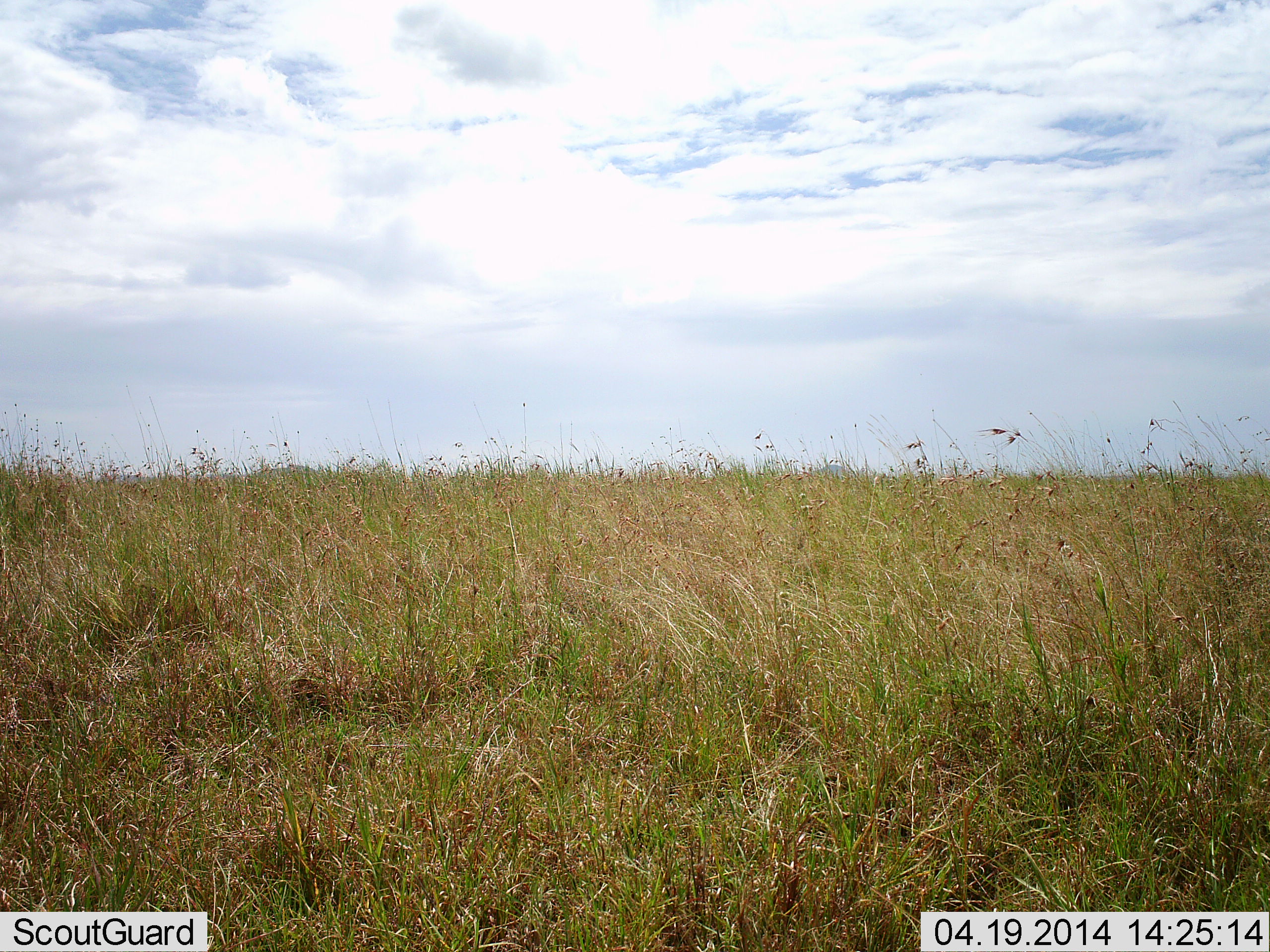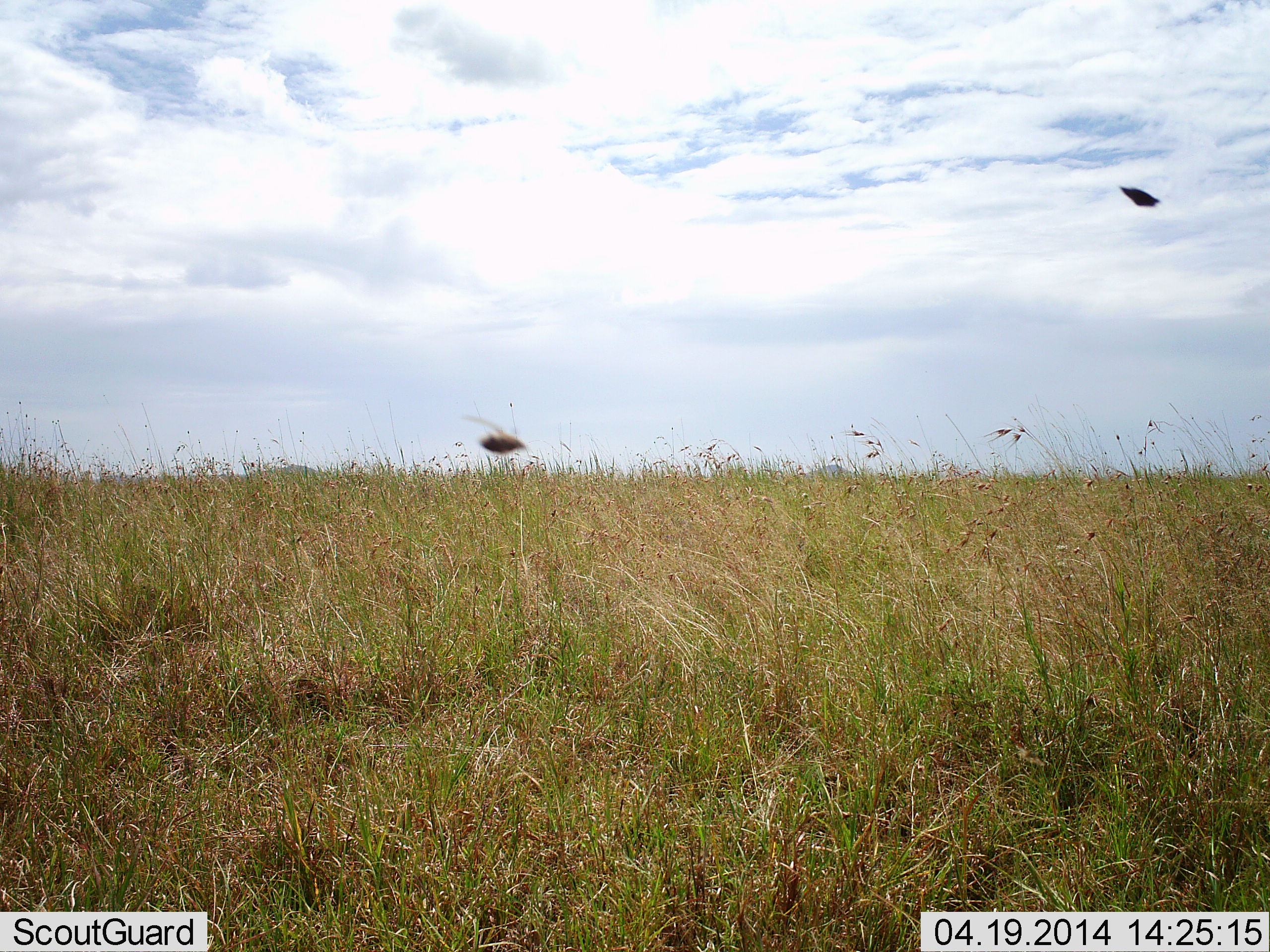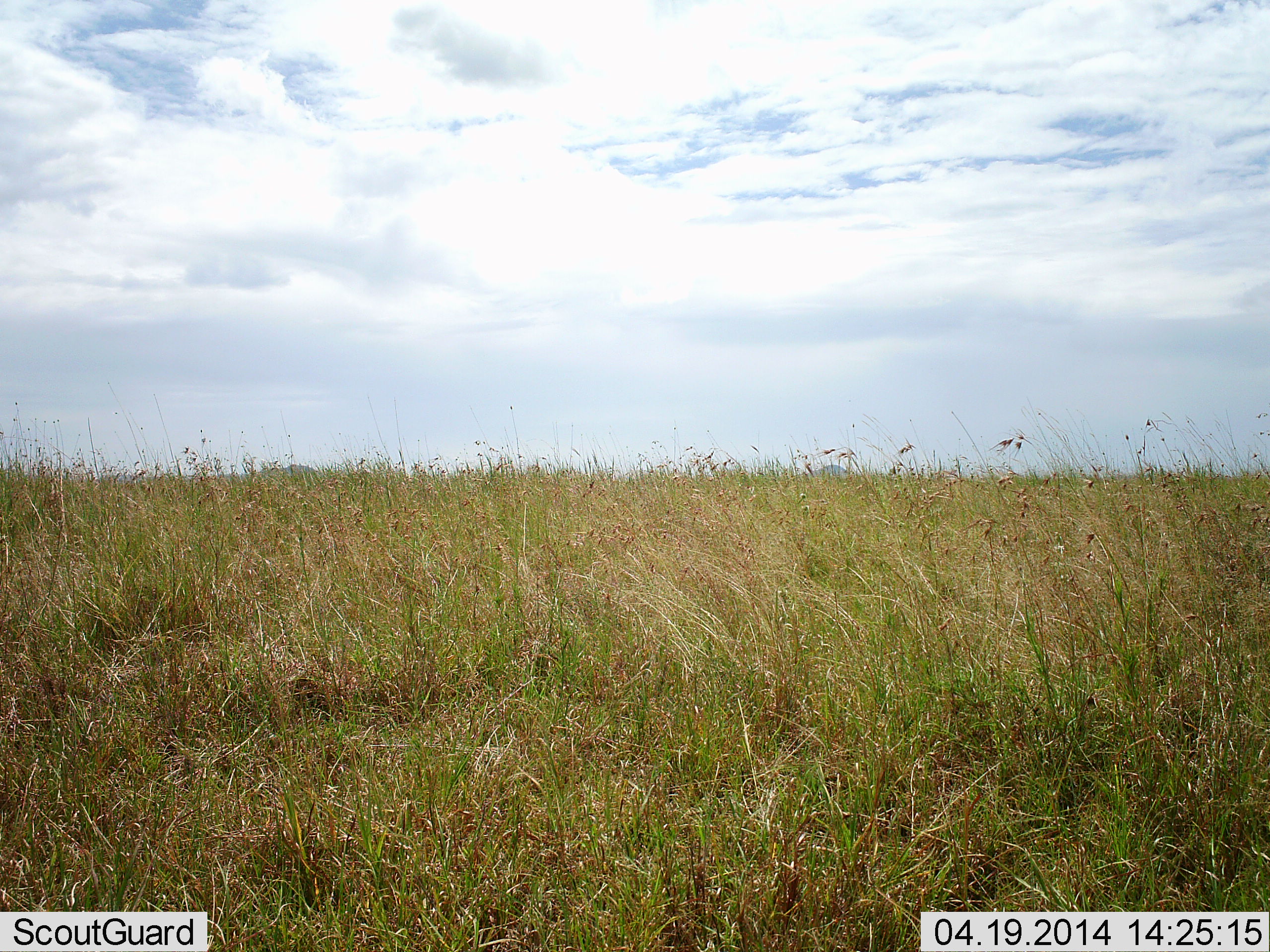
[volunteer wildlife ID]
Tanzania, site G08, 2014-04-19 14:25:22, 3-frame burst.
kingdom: Animalia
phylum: Arthropoda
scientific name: Arthropoda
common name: arthropods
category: insectspider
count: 2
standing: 0%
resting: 0%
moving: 100%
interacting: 0%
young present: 0%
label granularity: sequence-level